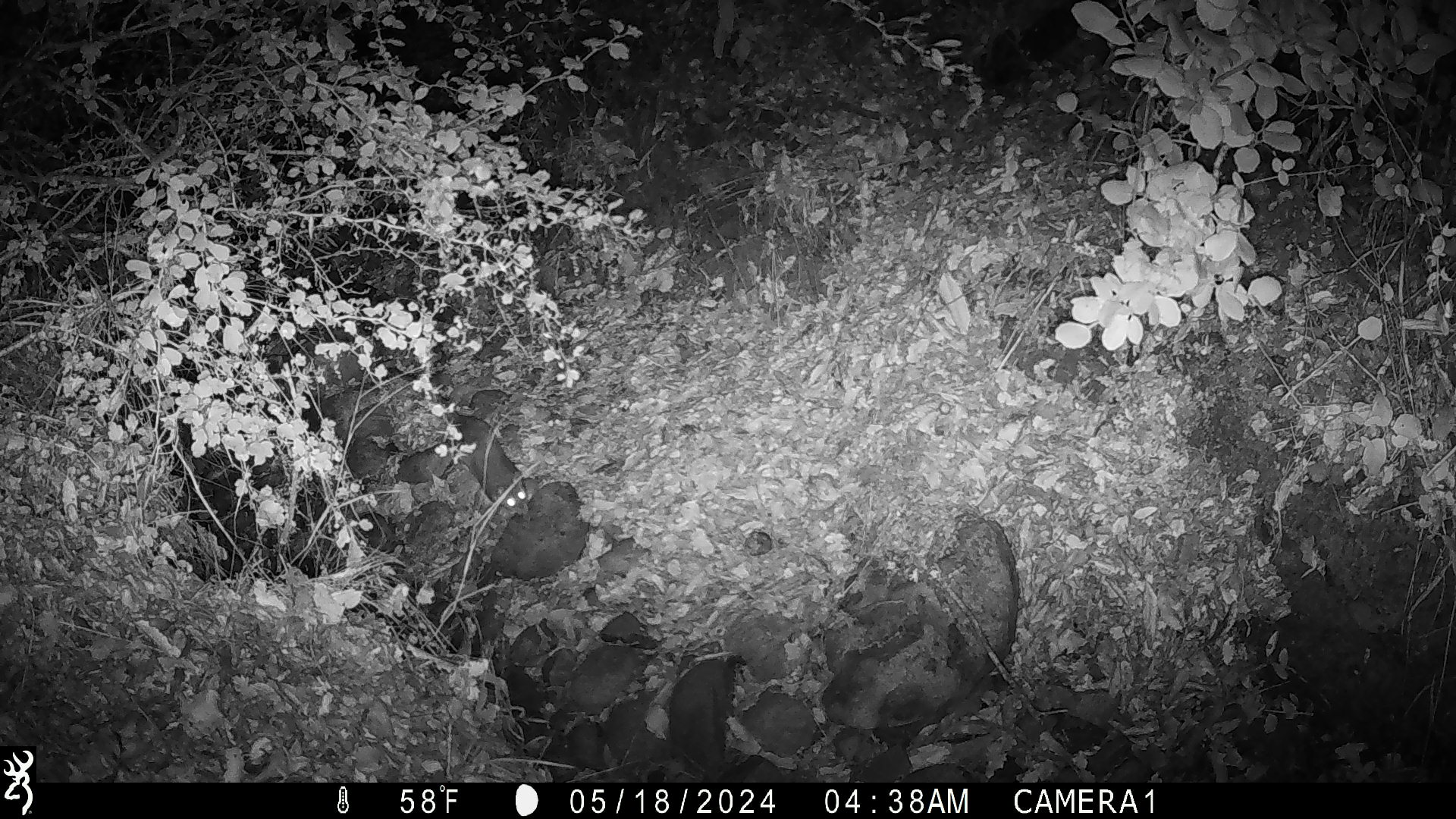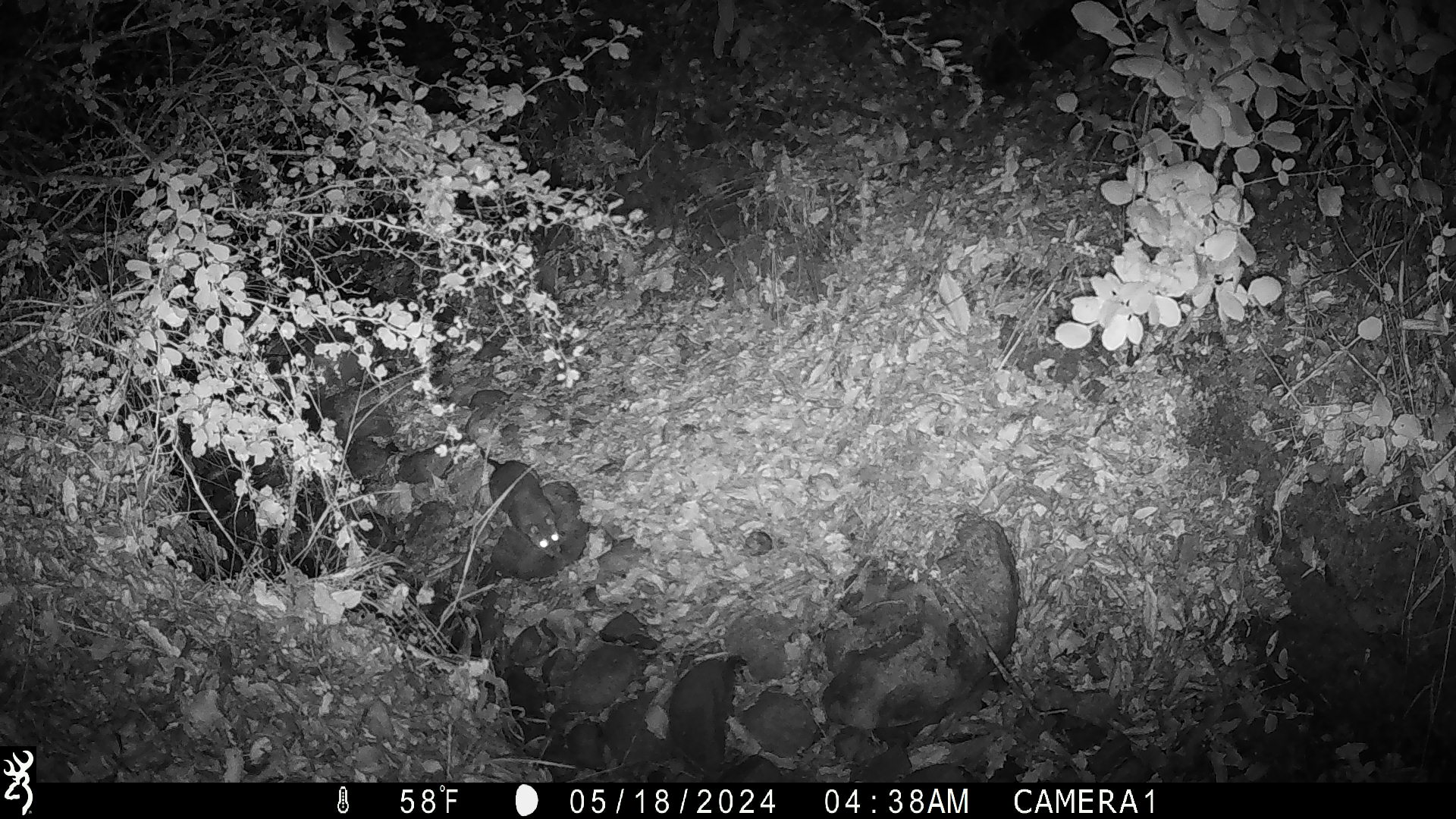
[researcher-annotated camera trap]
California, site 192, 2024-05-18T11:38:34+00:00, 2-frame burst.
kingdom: Animalia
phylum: Chordata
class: Mammalia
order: Rodentia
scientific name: Rodentia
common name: mouse or rat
Mouse or rat (Rodentia).